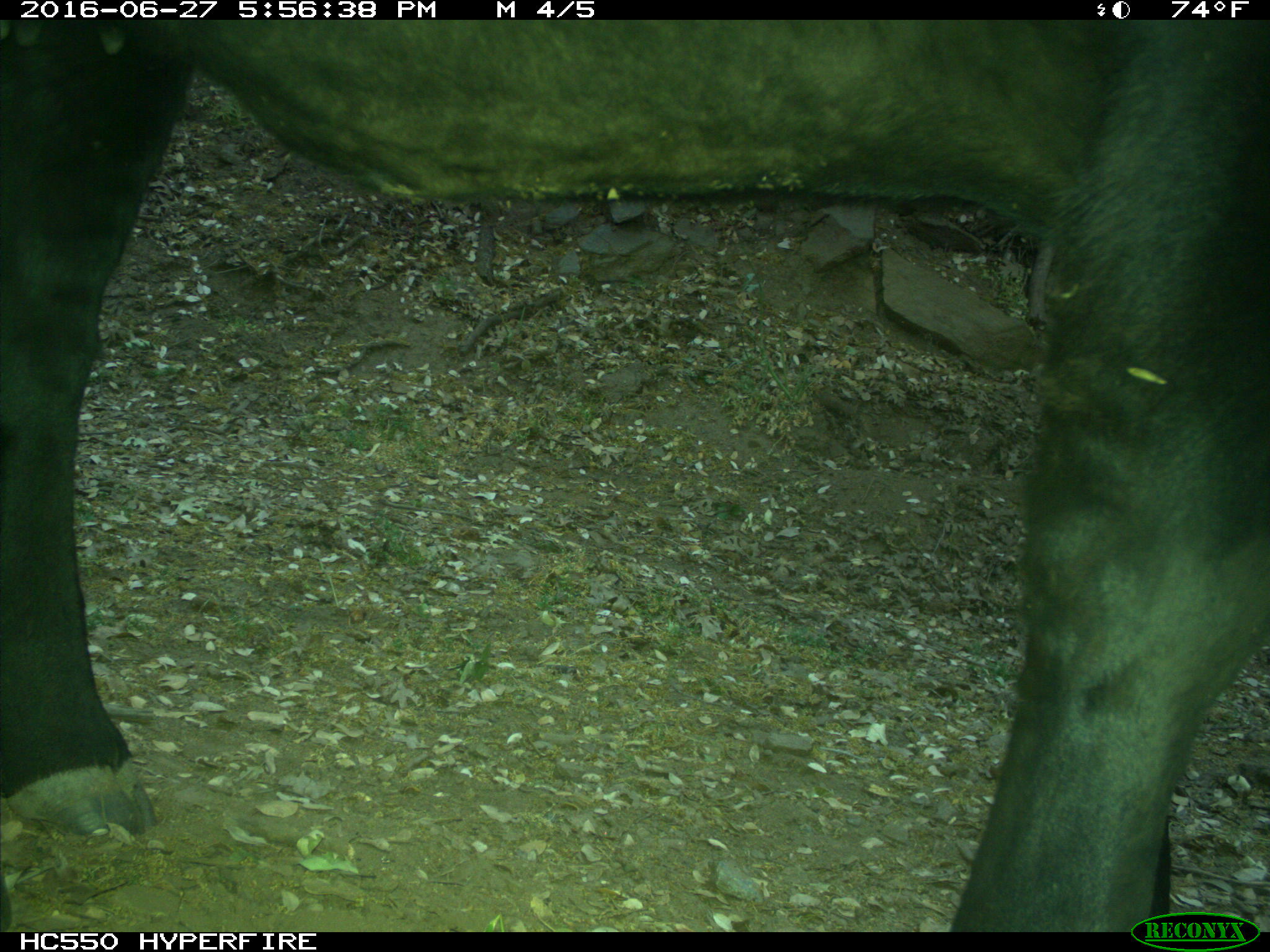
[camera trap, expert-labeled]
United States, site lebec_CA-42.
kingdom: Animalia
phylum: Chordata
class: Mammalia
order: Artiodactyla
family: Bovidae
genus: Bos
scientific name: Bos taurus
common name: domestic cow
Bos taurus (domestic cow).